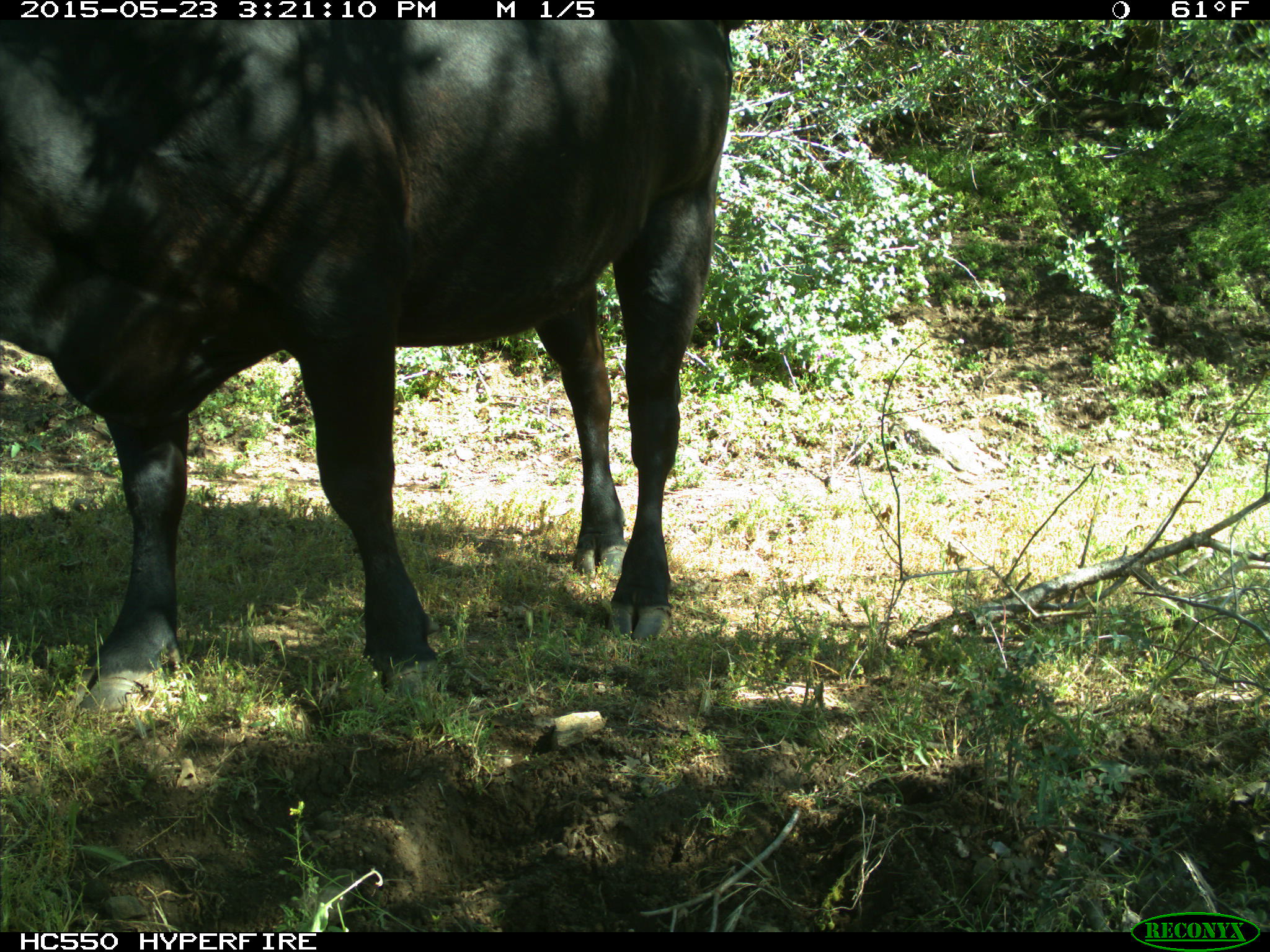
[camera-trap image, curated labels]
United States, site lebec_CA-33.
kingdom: Animalia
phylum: Chordata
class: Mammalia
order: Artiodactyla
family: Bovidae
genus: Bos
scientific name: Bos taurus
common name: domestic cow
Bos taurus (domestic cow).